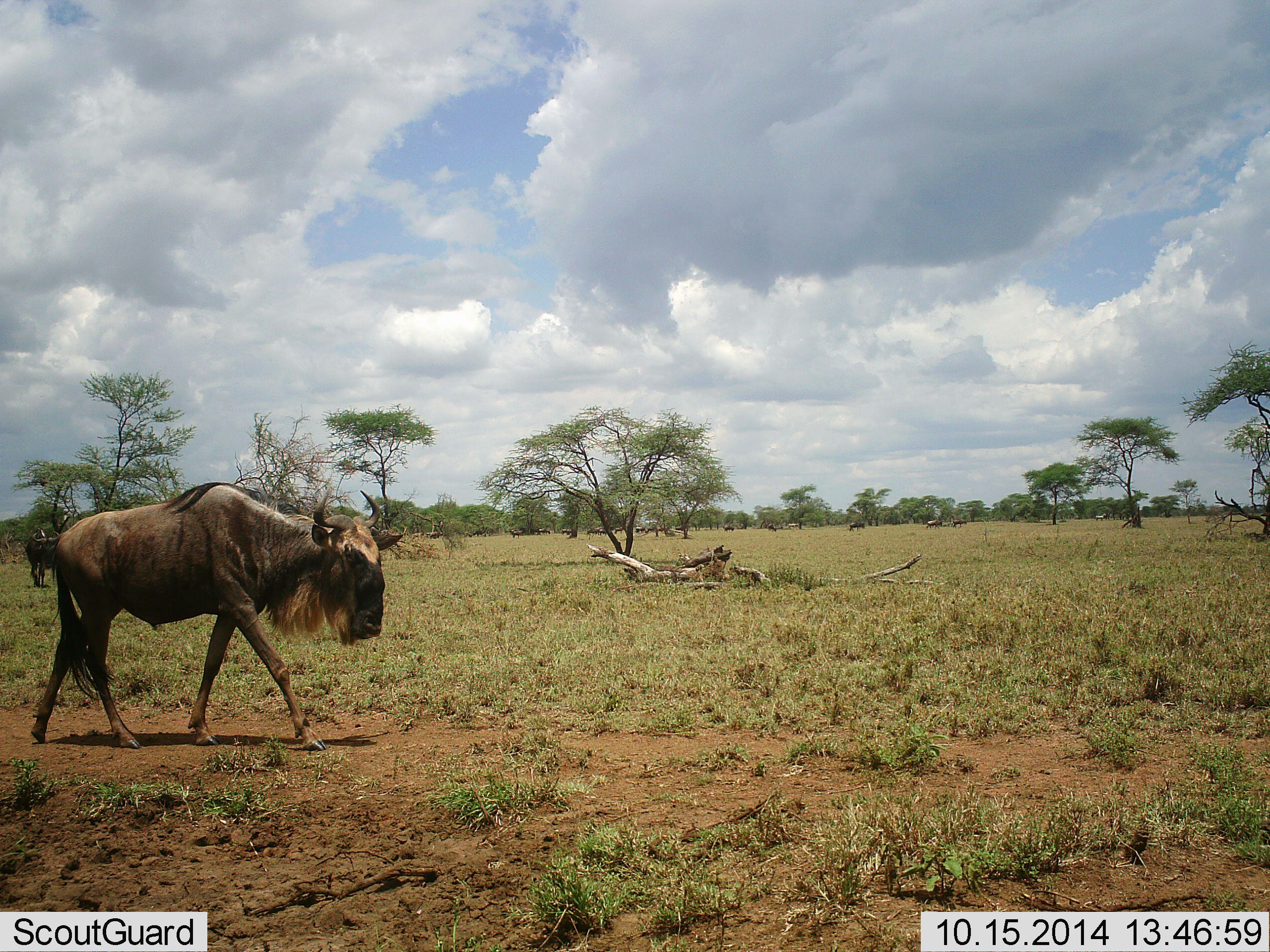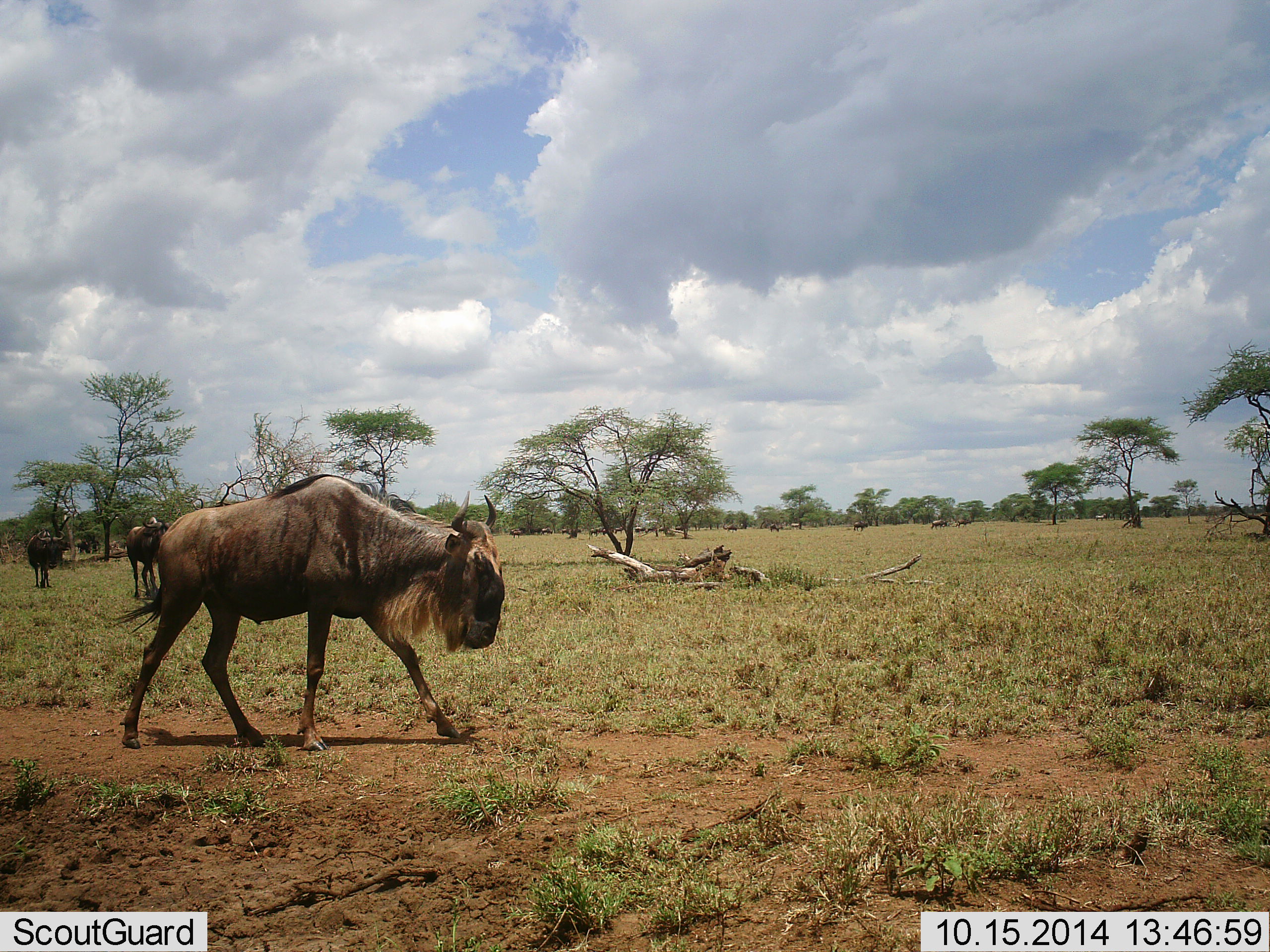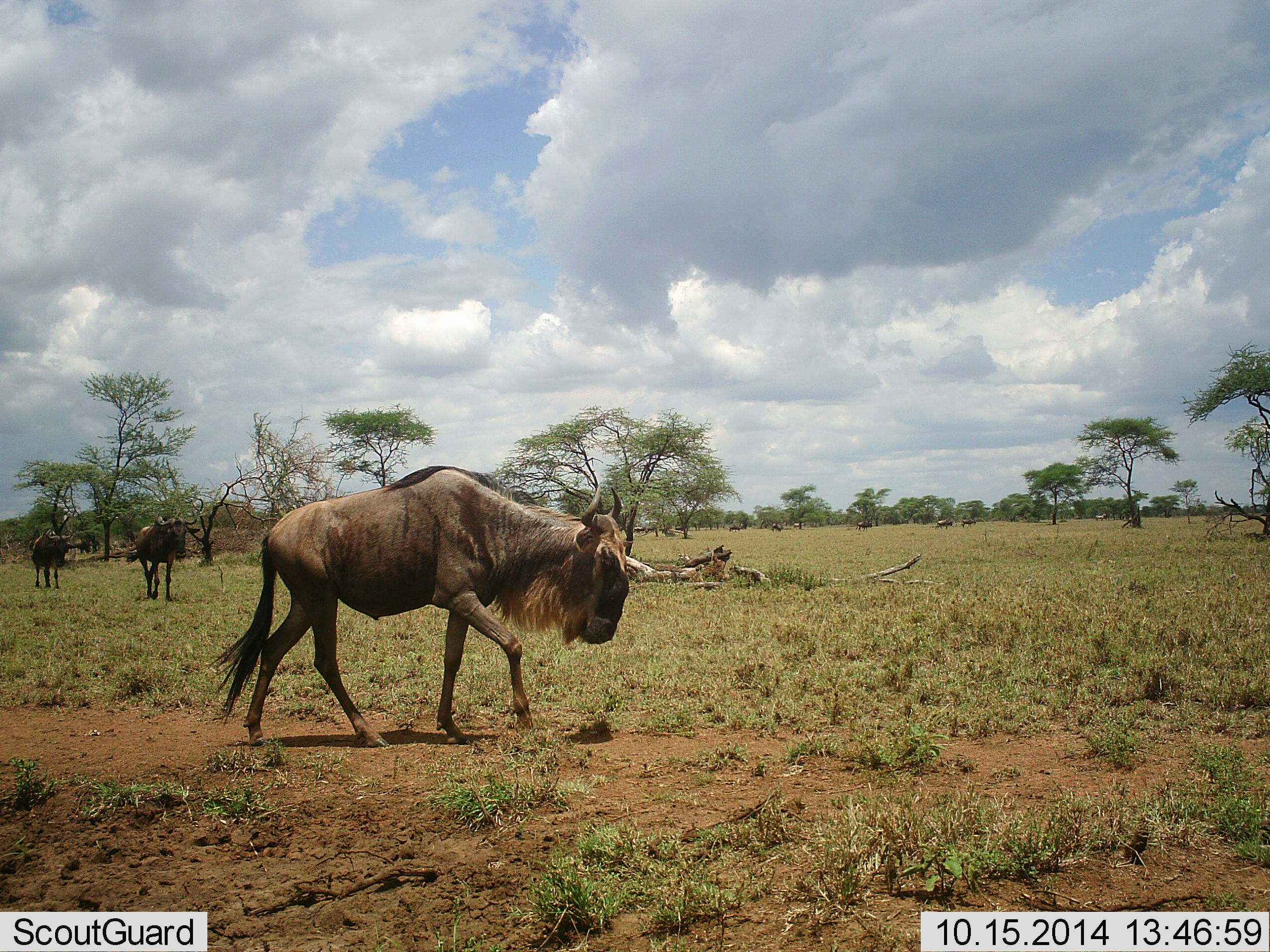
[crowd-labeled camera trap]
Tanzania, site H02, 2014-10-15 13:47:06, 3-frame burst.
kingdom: Animalia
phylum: Chordata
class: Mammalia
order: Artiodactyla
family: Bovidae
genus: Connochaetes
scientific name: Connochaetes taurinus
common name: blue wildebeest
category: wildebeest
Wildebeest (blue wildebeest) (Connochaetes taurinus), count 3. Behavior (volunteer vote fractions): standing 17%, resting 0%, moving 100%, interacting 0%. Young present (vote fraction): 0%. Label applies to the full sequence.